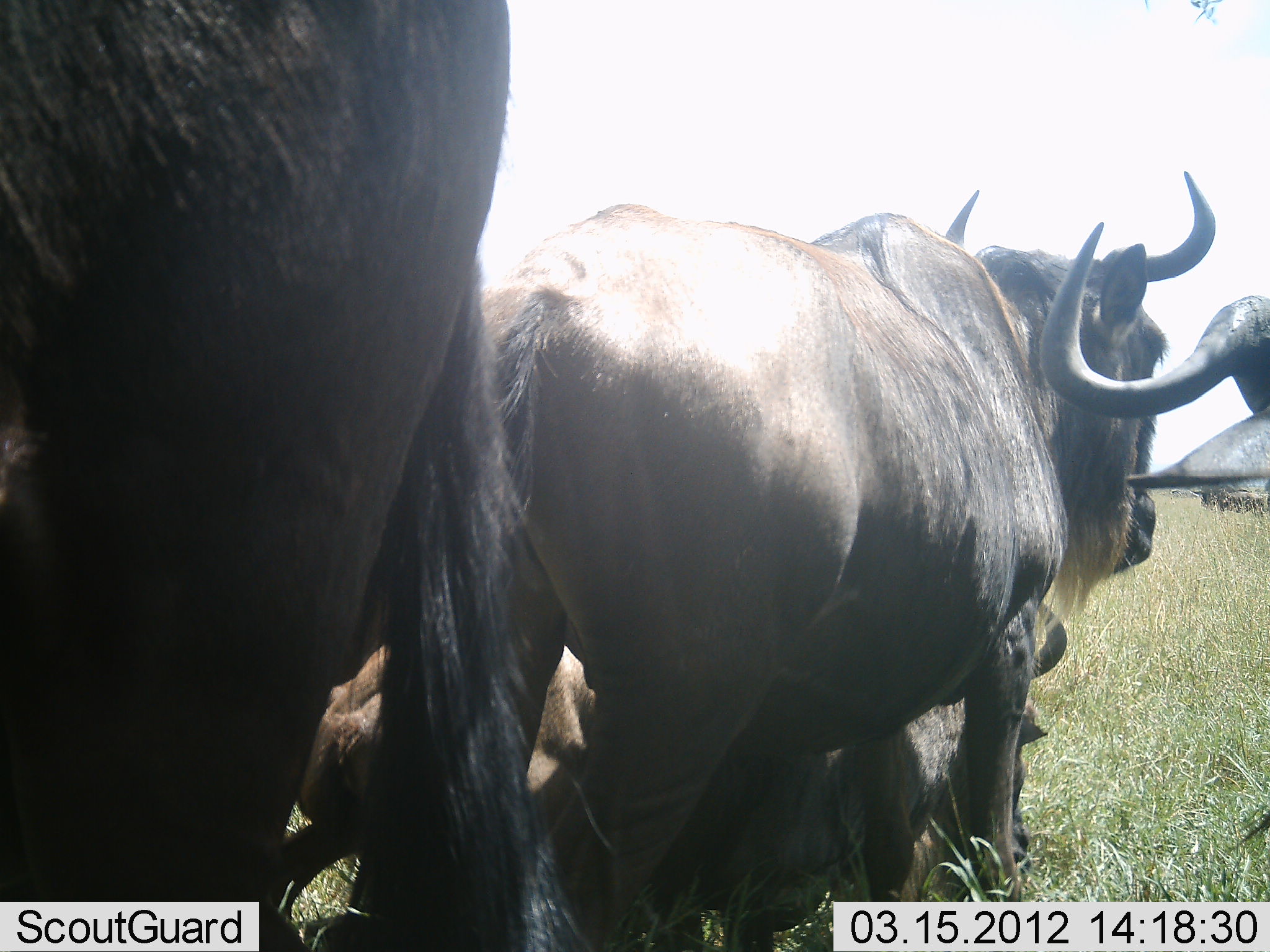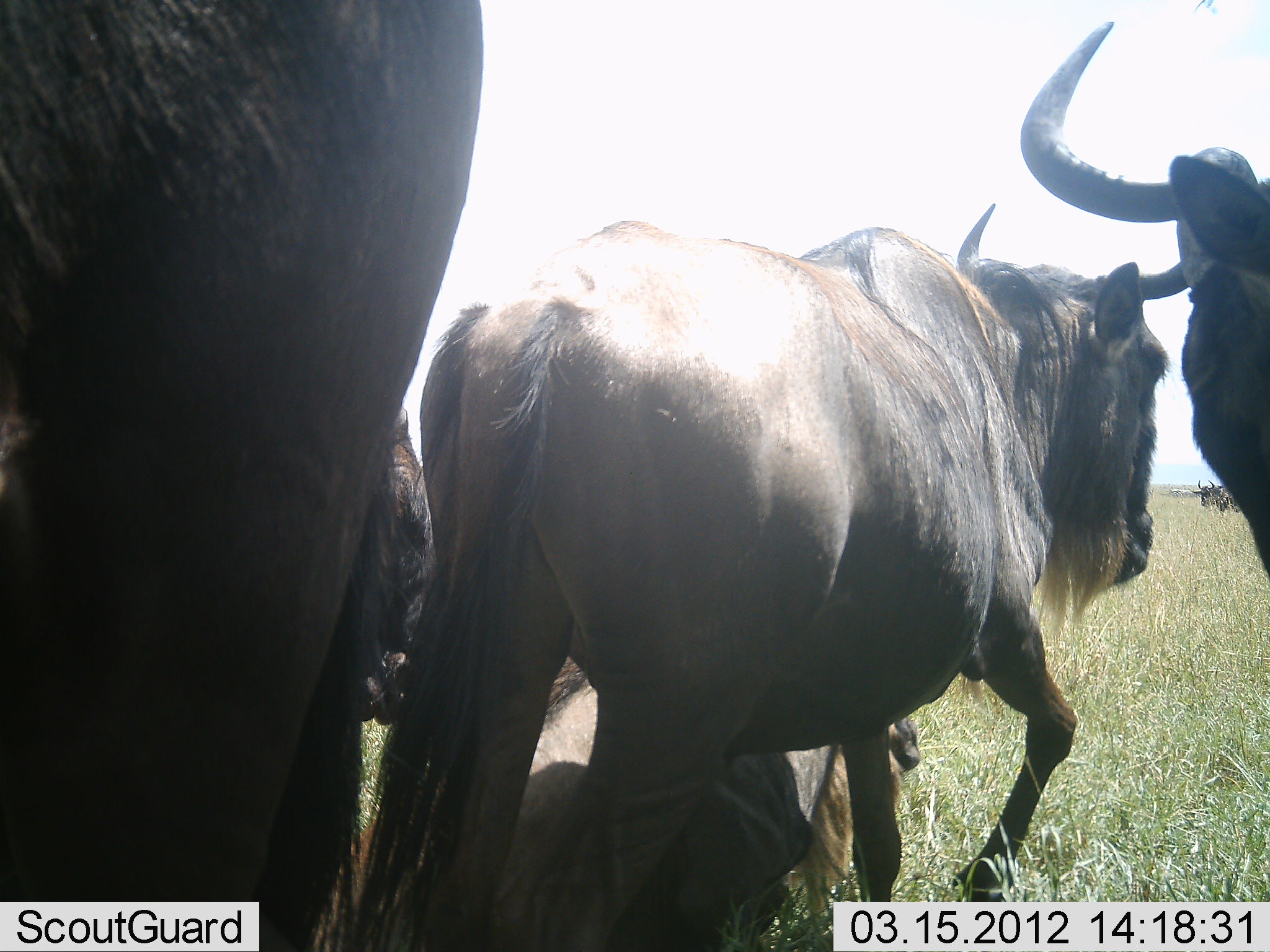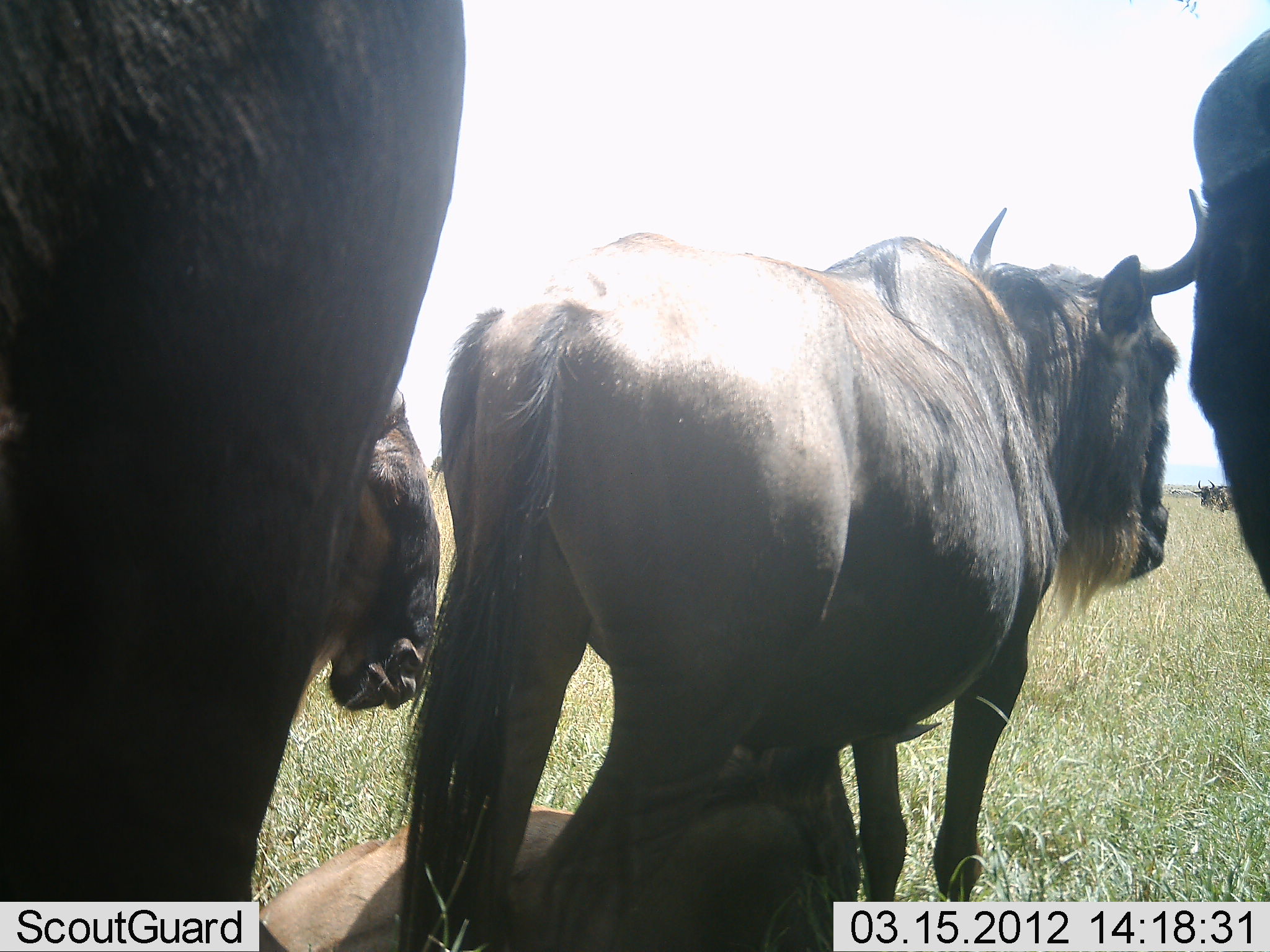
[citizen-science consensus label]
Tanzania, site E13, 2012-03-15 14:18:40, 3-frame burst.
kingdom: Animalia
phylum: Chordata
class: Mammalia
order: Artiodactyla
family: Bovidae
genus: Connochaetes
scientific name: Connochaetes taurinus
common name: blue wildebeest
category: wildebeest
Wildebeest (blue wildebeest) (Connochaetes taurinus), count 5. Behavior (volunteer vote fractions): standing 85%, resting 85%, moving 22%, interacting 0%. Young present (vote fraction): 4%. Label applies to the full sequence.